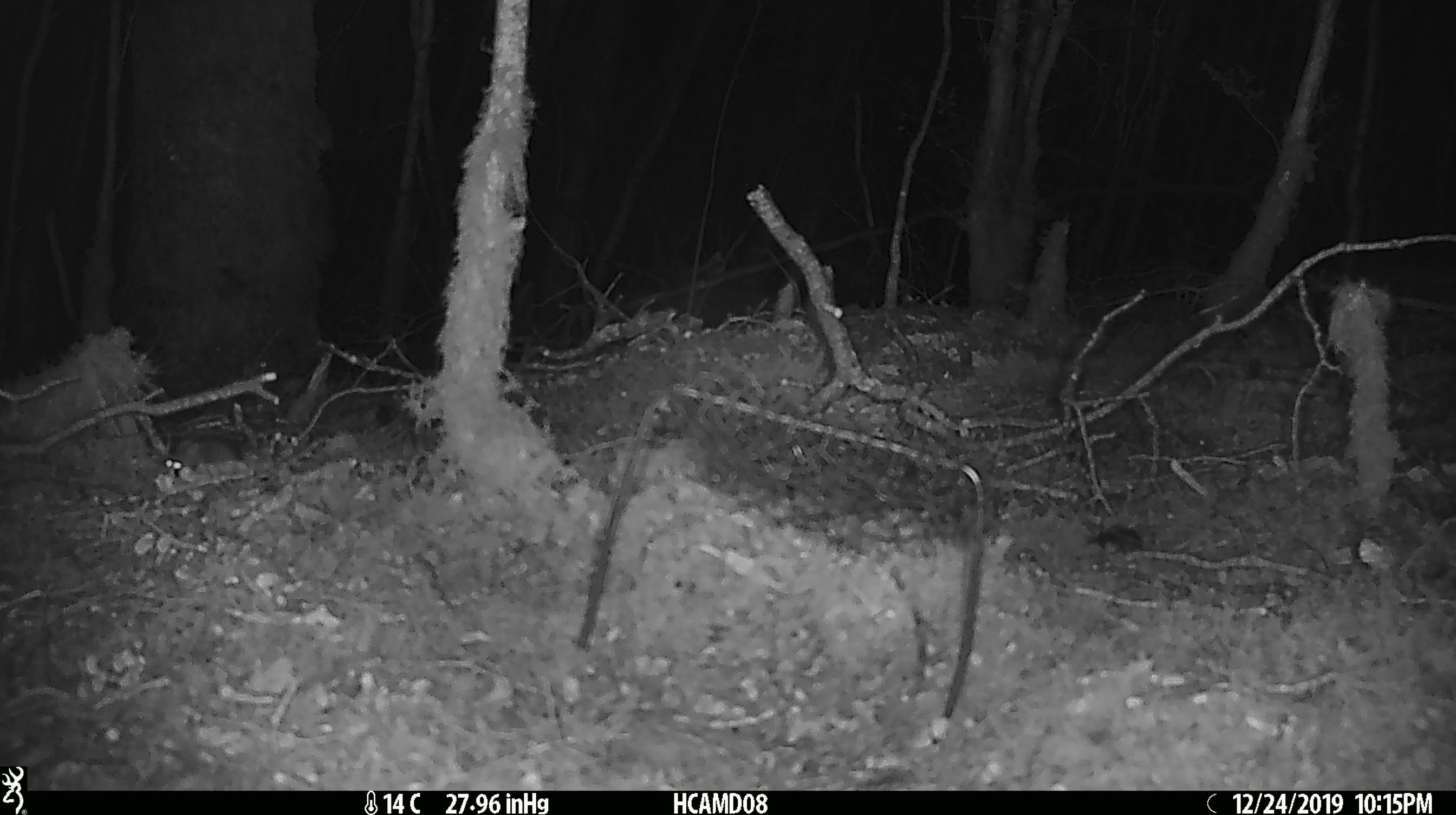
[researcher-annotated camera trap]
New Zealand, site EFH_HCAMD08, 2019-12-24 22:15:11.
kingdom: Animalia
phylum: Chordata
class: Mammalia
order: Rodentia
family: Muridae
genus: Mus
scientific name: Mus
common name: mouse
Mouse (Mus).